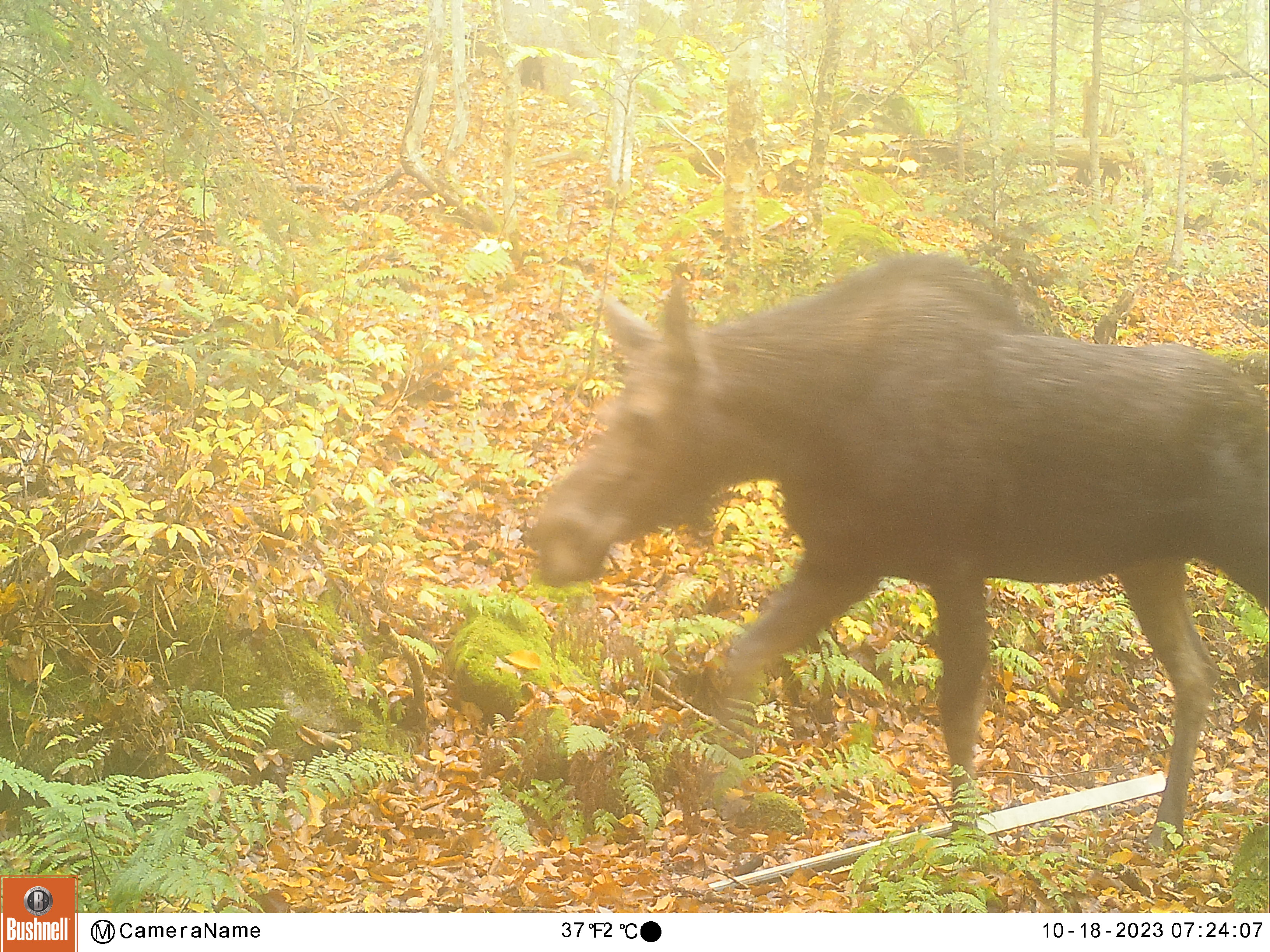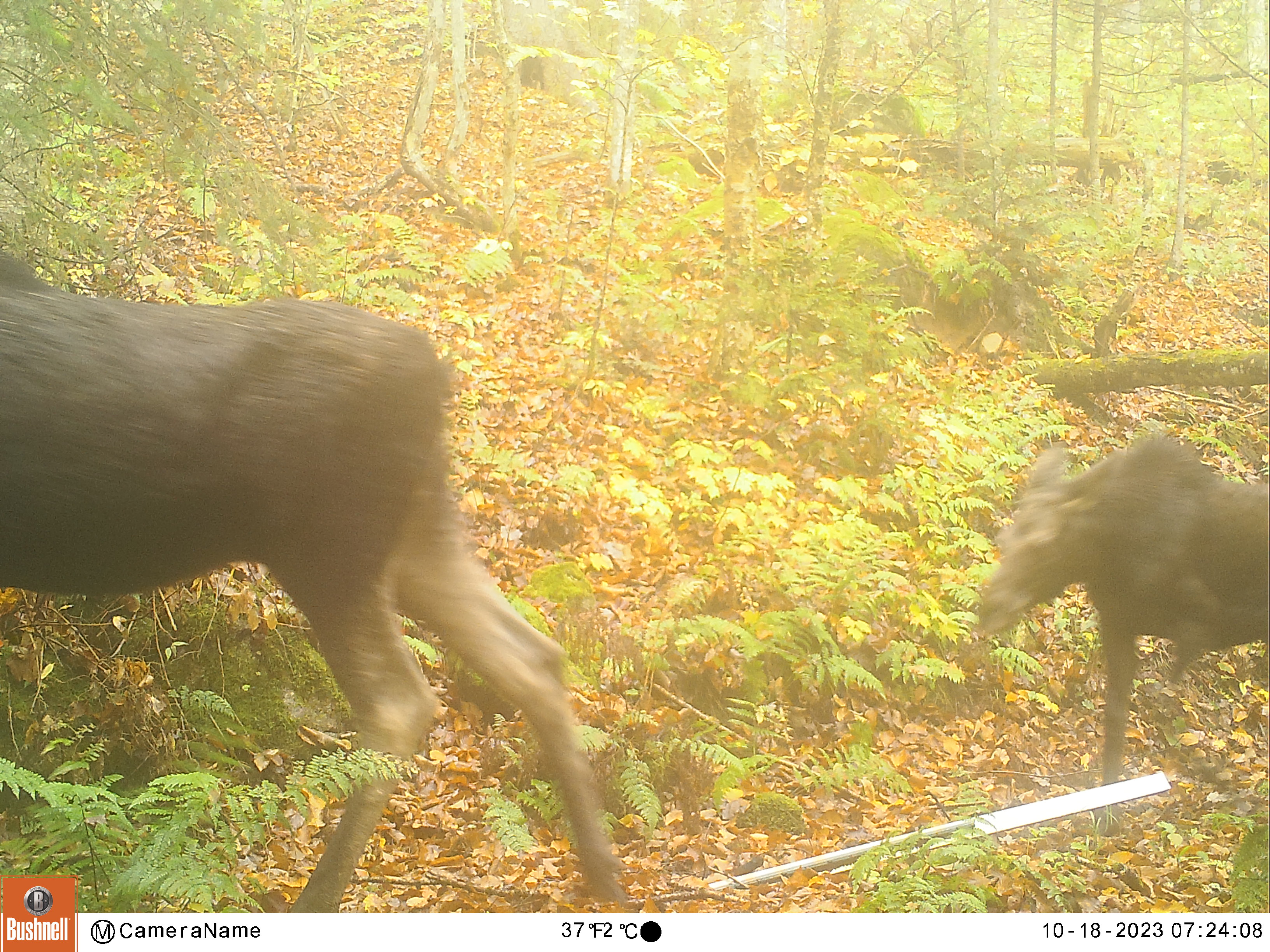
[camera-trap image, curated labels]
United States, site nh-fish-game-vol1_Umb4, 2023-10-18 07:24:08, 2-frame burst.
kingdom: Animalia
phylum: Chordata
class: Mammalia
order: Artiodactyla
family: Cervidae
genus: Alces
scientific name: Alces alces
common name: moose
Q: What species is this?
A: Moose (Alces alces).